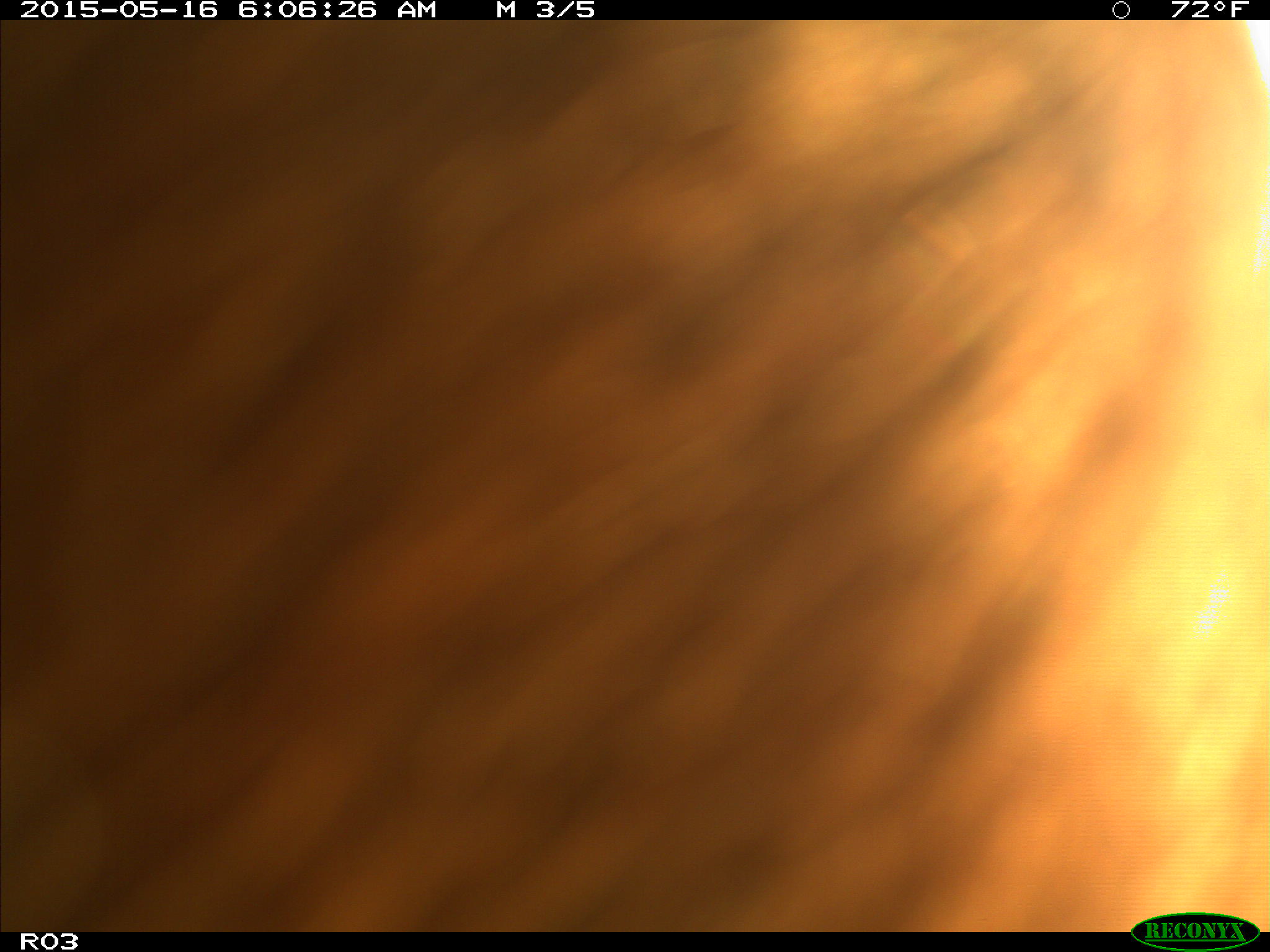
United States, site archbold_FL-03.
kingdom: Animalia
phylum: Chordata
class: Mammalia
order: Artiodactyla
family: Bovidae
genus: Bos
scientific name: Bos taurus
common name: domestic cow